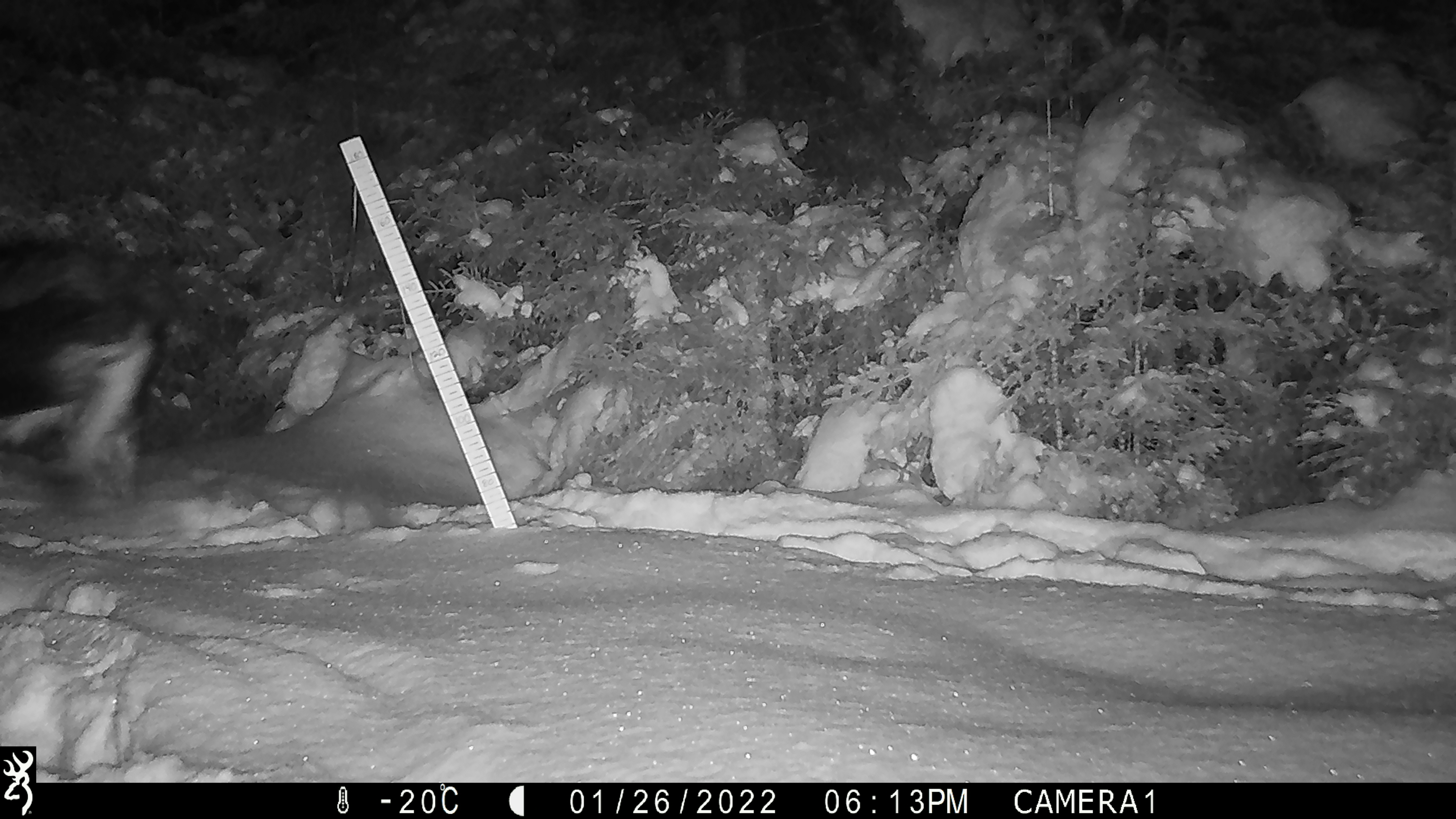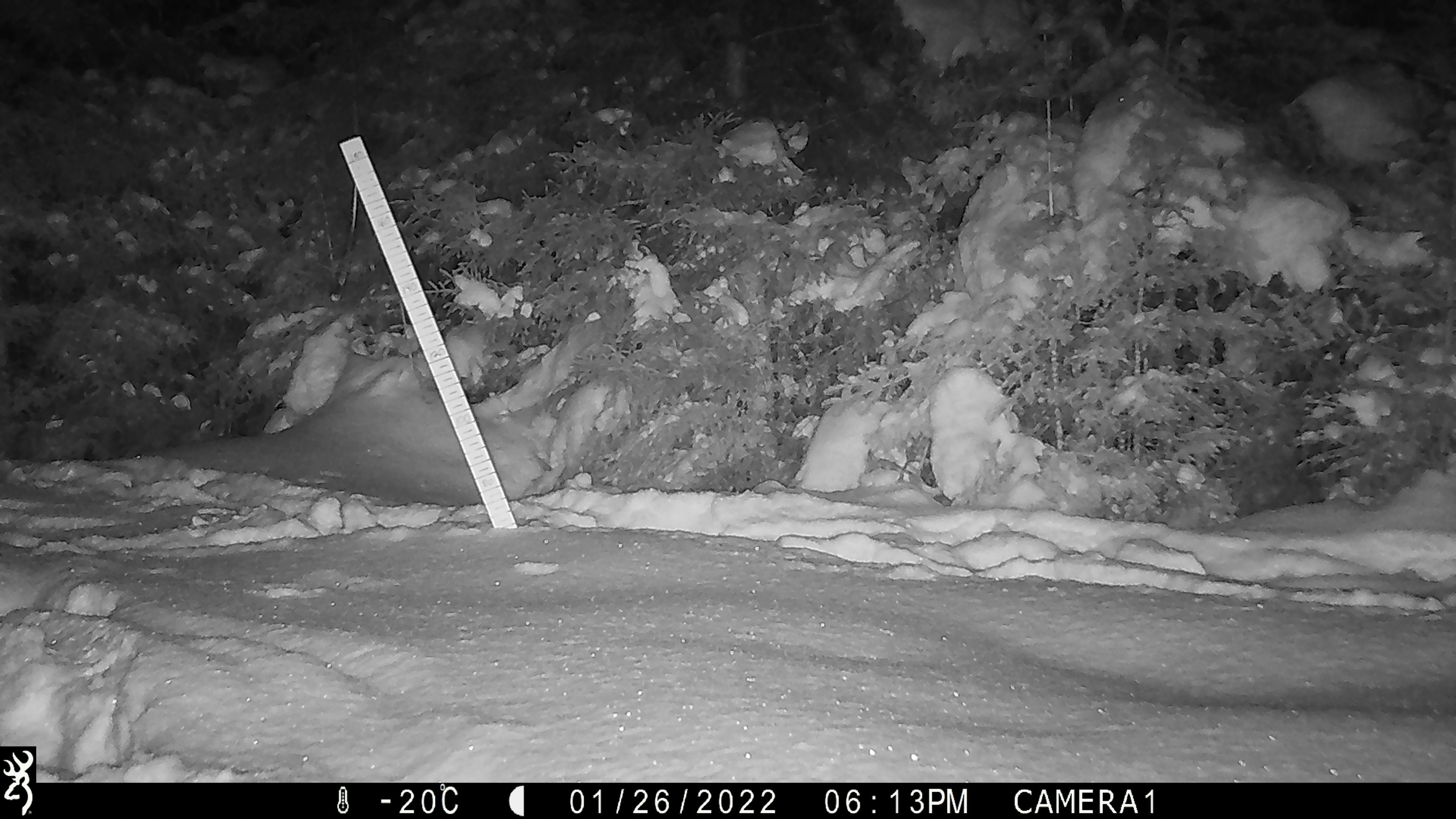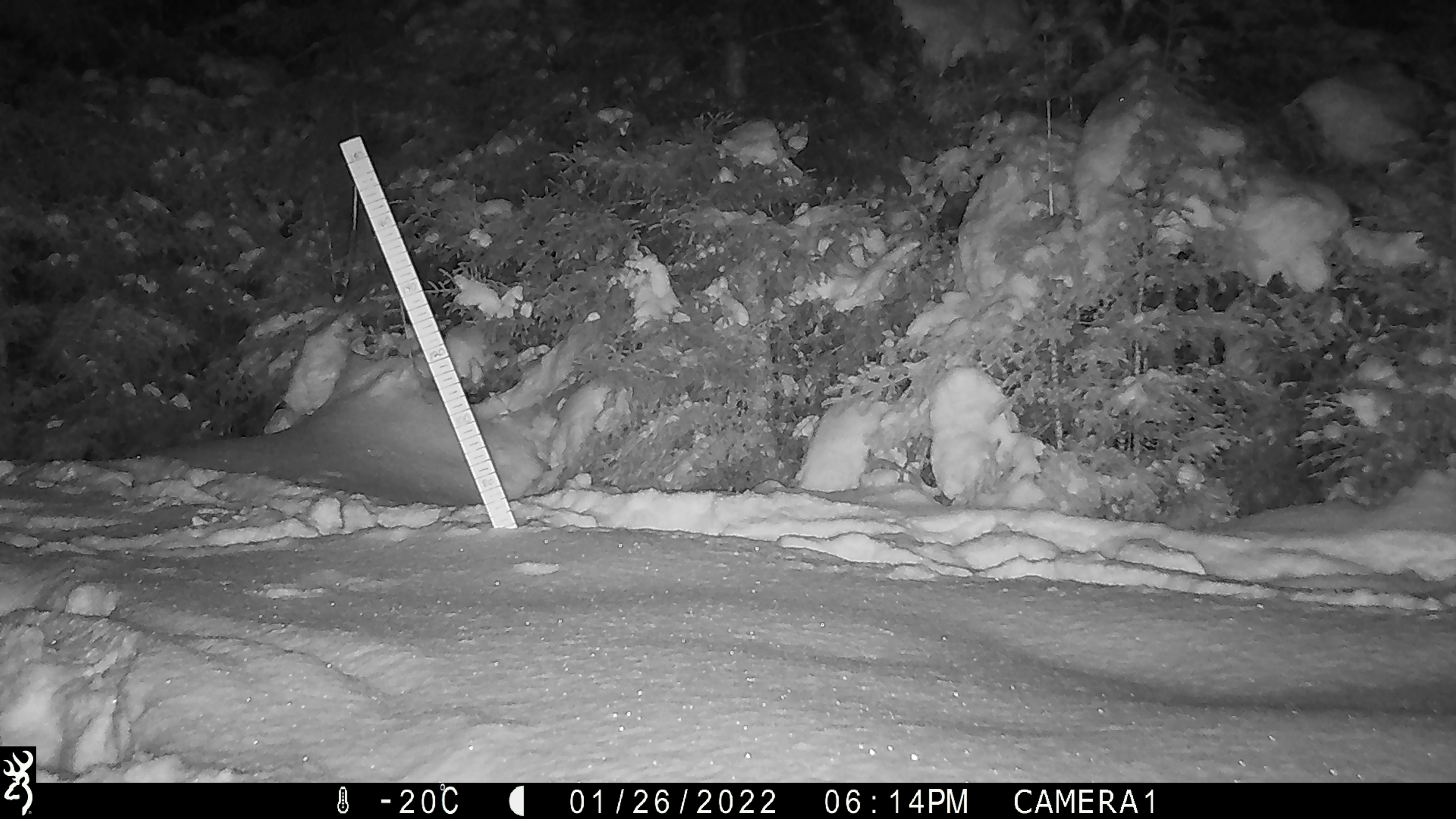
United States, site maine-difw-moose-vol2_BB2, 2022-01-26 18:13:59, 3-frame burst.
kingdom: Animalia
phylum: Chordata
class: Mammalia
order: Artiodactyla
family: Cervidae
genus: Alces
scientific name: Alces alces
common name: moose